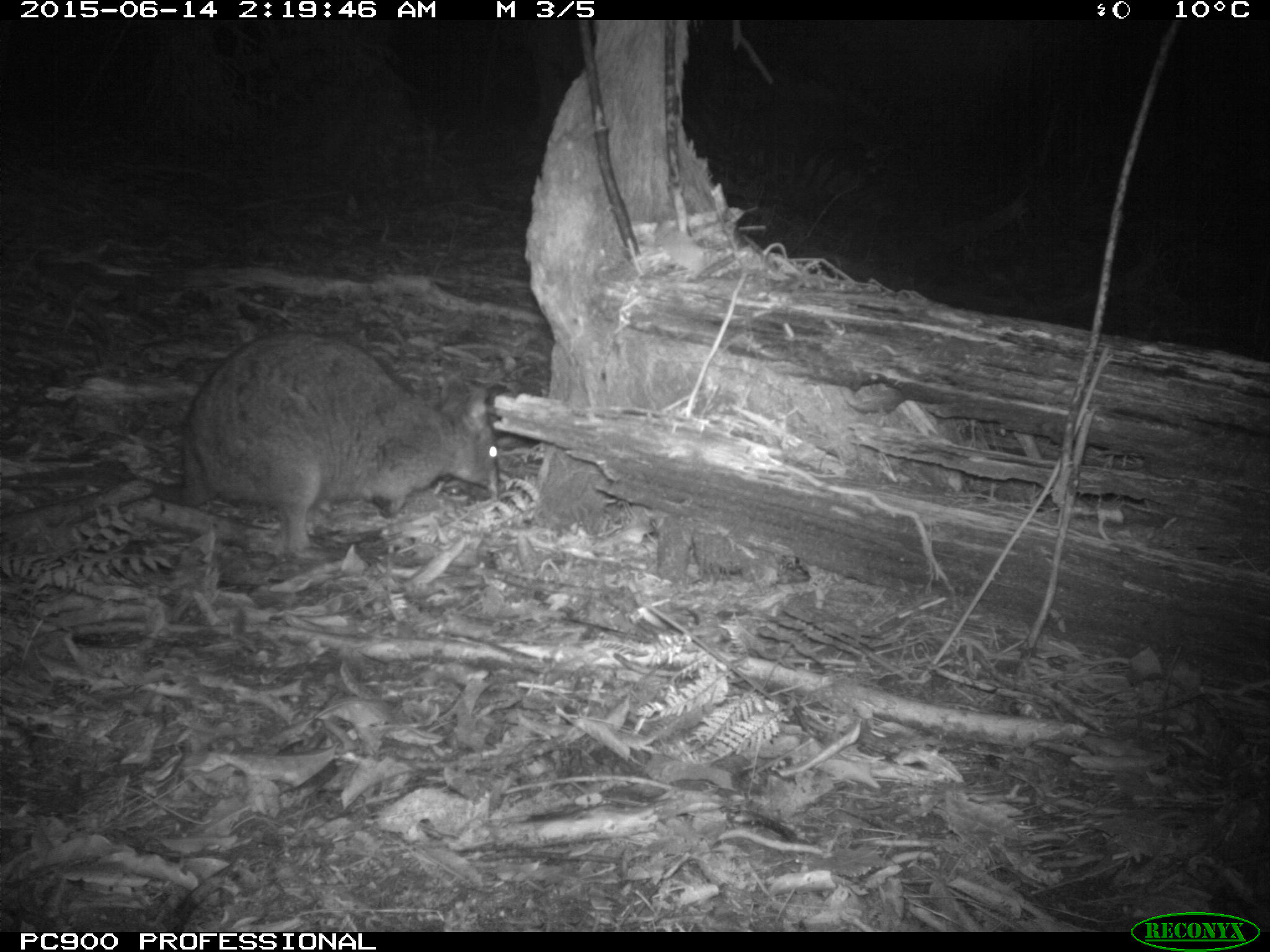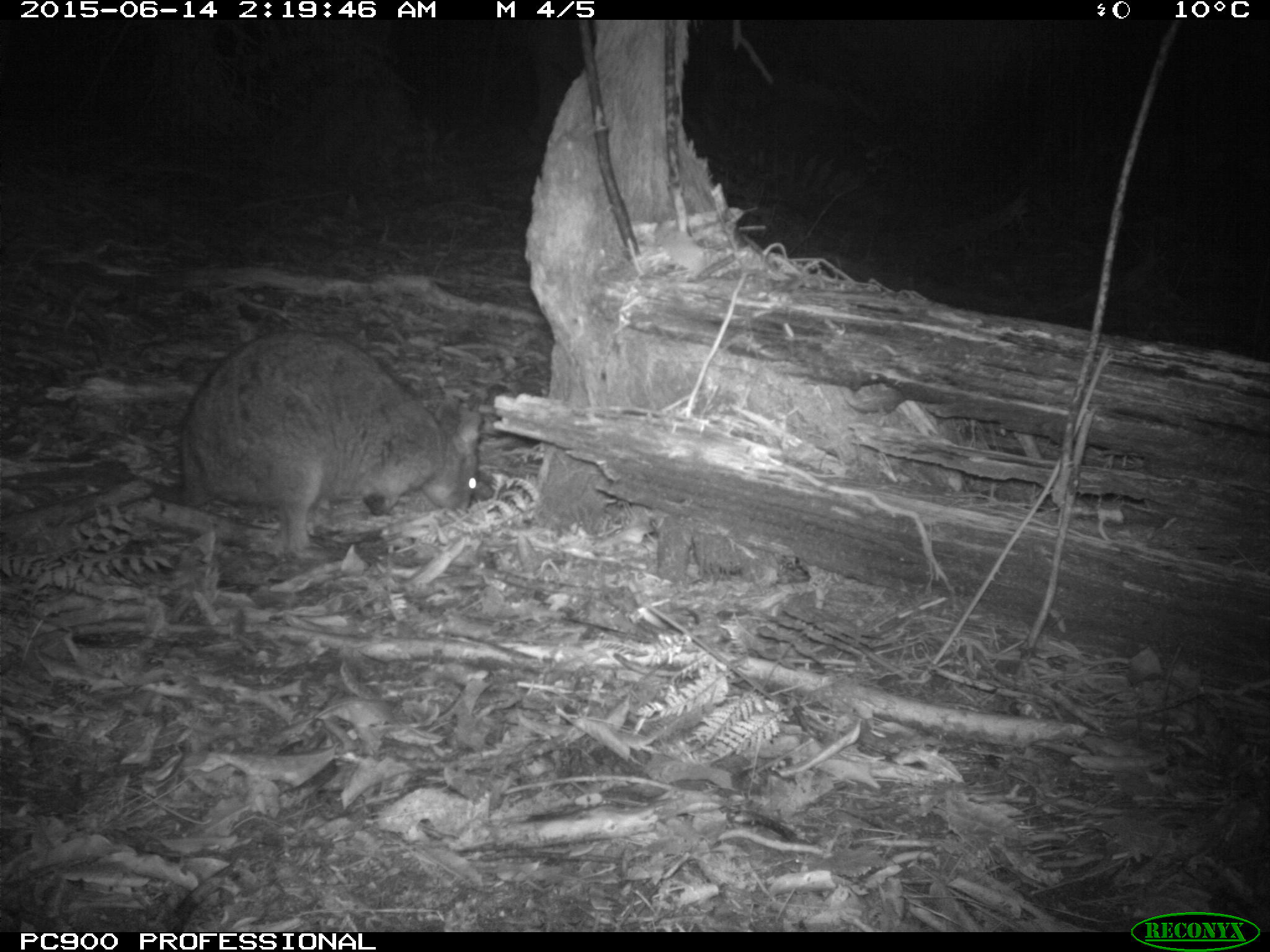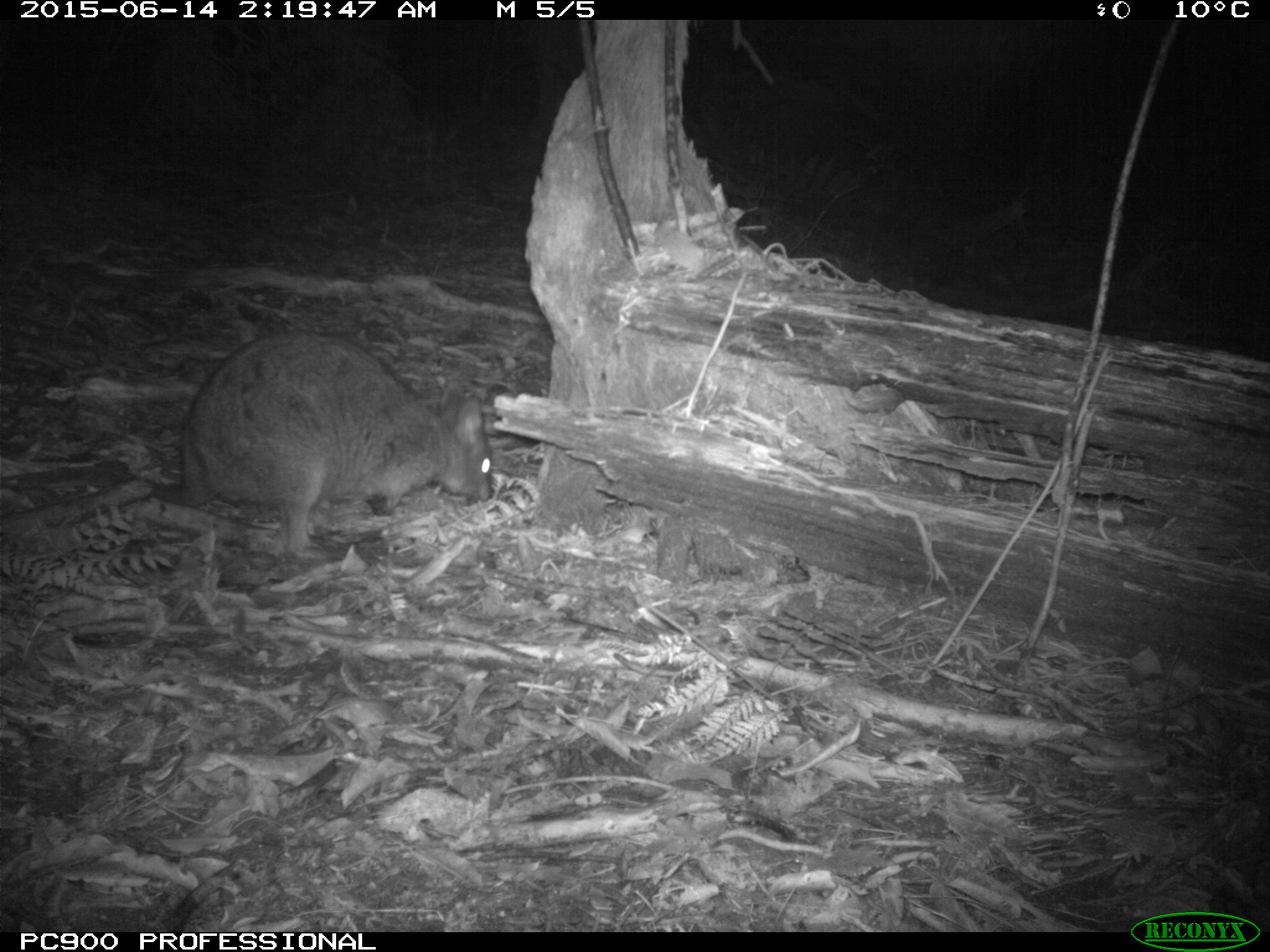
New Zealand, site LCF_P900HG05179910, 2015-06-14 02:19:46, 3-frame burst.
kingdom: Animalia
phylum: Chordata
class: Mammalia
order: Diprotodontia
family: Macropodidae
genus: Notamacropus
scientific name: Notamacropus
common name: wallaby